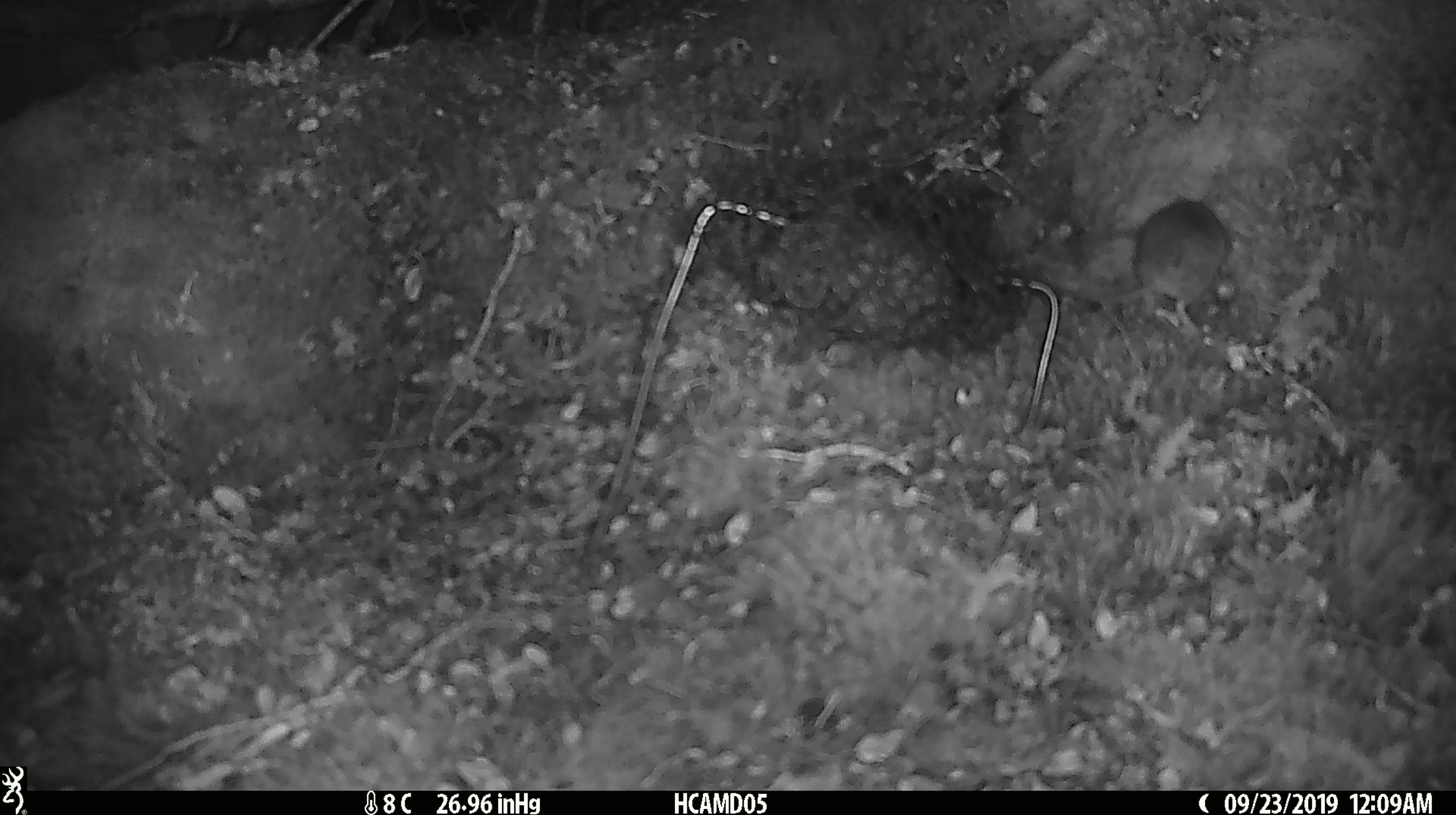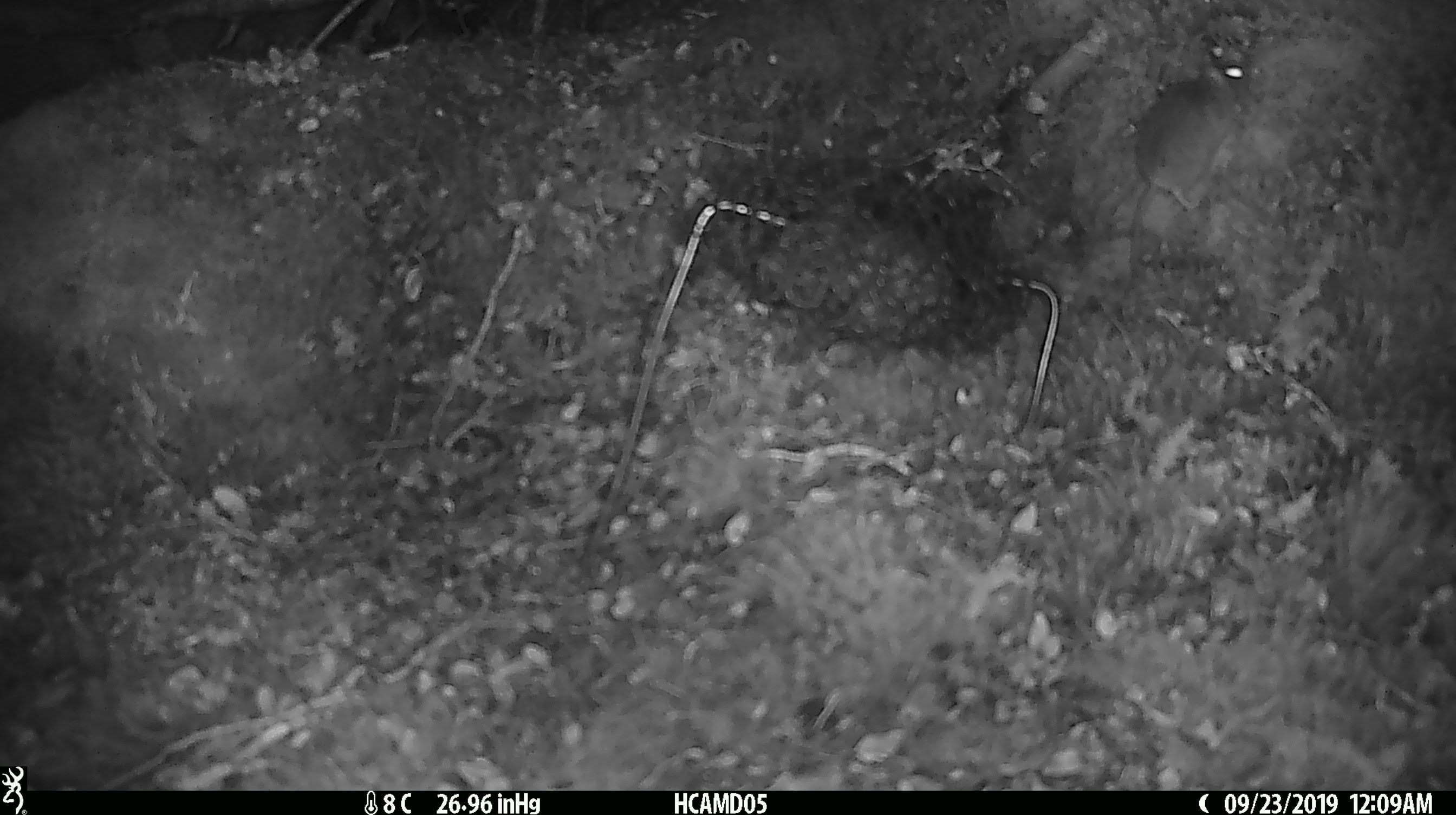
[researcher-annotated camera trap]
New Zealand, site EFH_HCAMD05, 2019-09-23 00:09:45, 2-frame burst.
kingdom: Animalia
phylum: Chordata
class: Mammalia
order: Rodentia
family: Muridae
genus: Mus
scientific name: Mus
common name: mouse